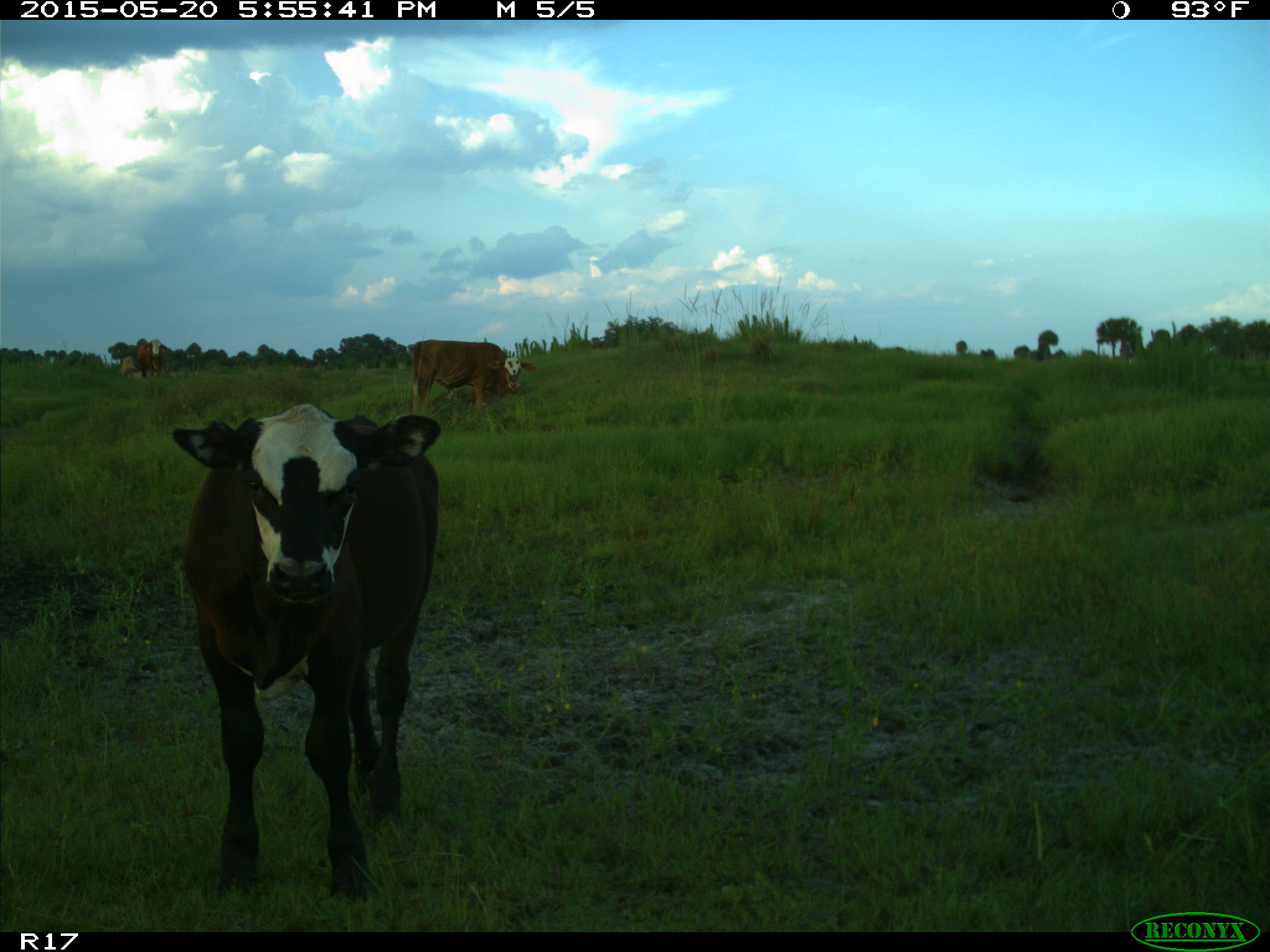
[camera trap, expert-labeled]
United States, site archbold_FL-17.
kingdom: Animalia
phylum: Chordata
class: Mammalia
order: Artiodactyla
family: Bovidae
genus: Bos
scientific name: Bos taurus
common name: domestic cow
Bos taurus (domestic cow).